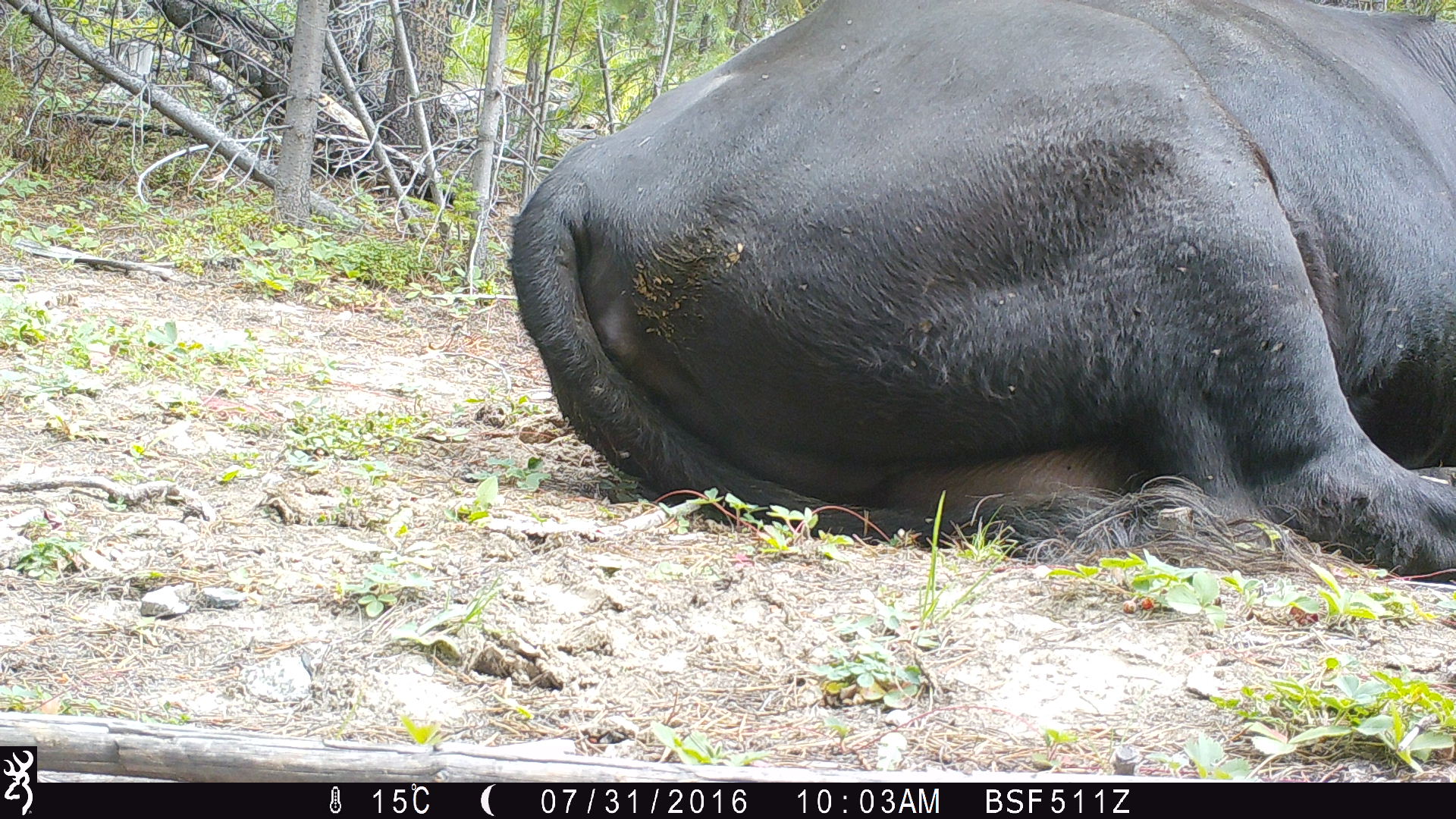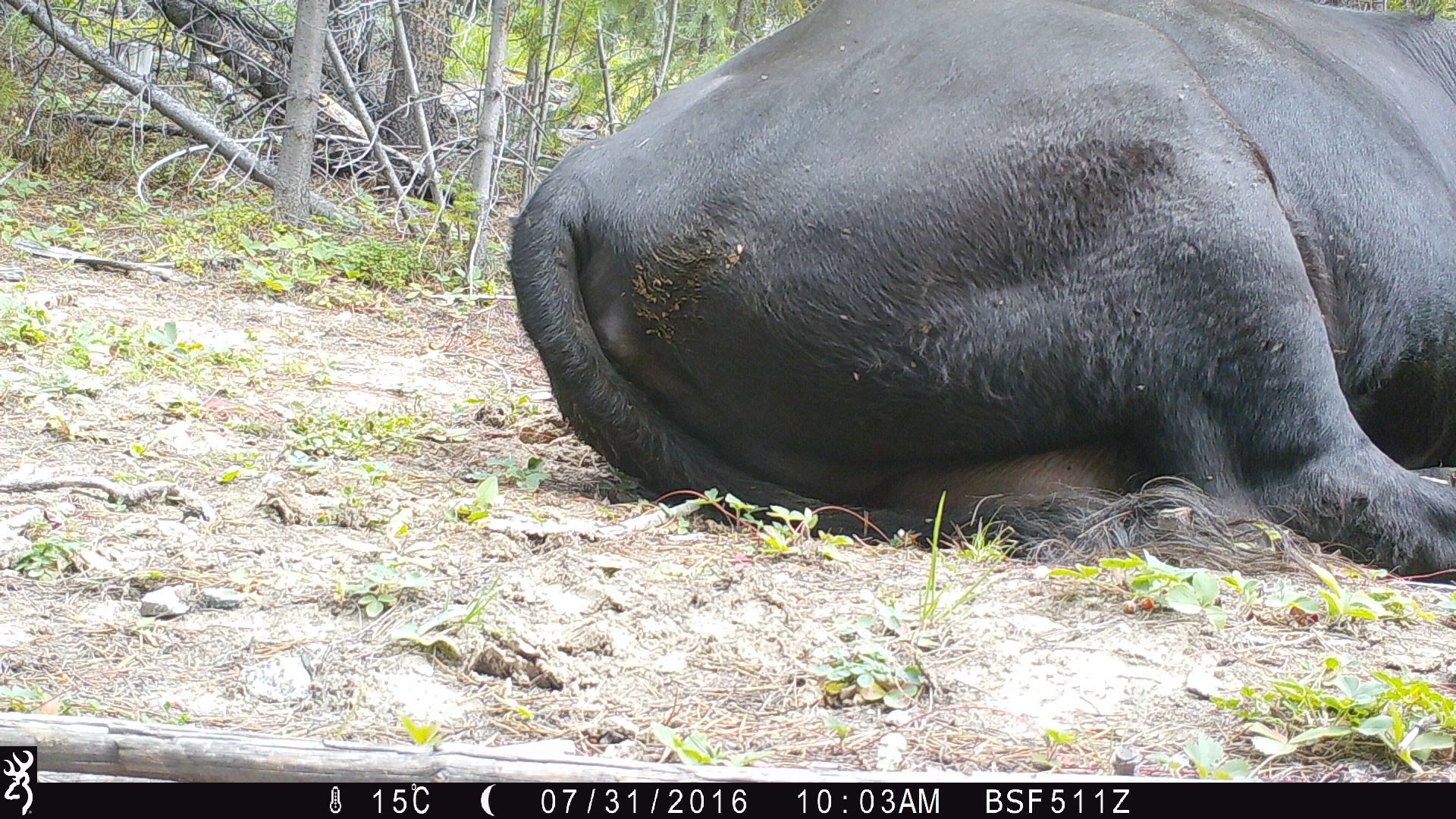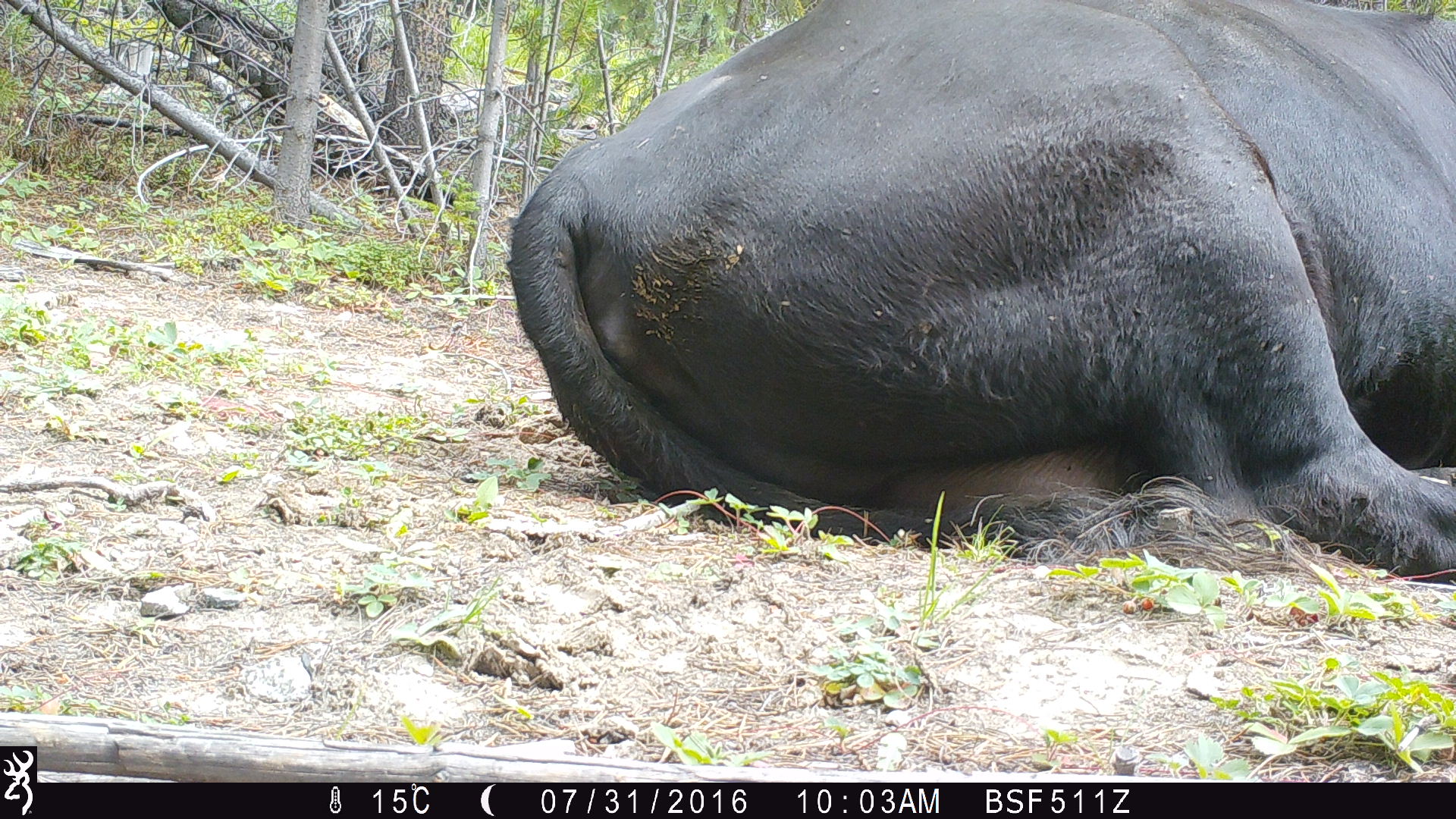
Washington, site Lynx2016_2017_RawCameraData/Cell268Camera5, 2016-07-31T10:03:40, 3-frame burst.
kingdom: Animalia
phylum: Chordata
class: Mammalia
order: Artiodactyla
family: Bovidae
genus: Bos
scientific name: Bos taurus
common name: domestic cattle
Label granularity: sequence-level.